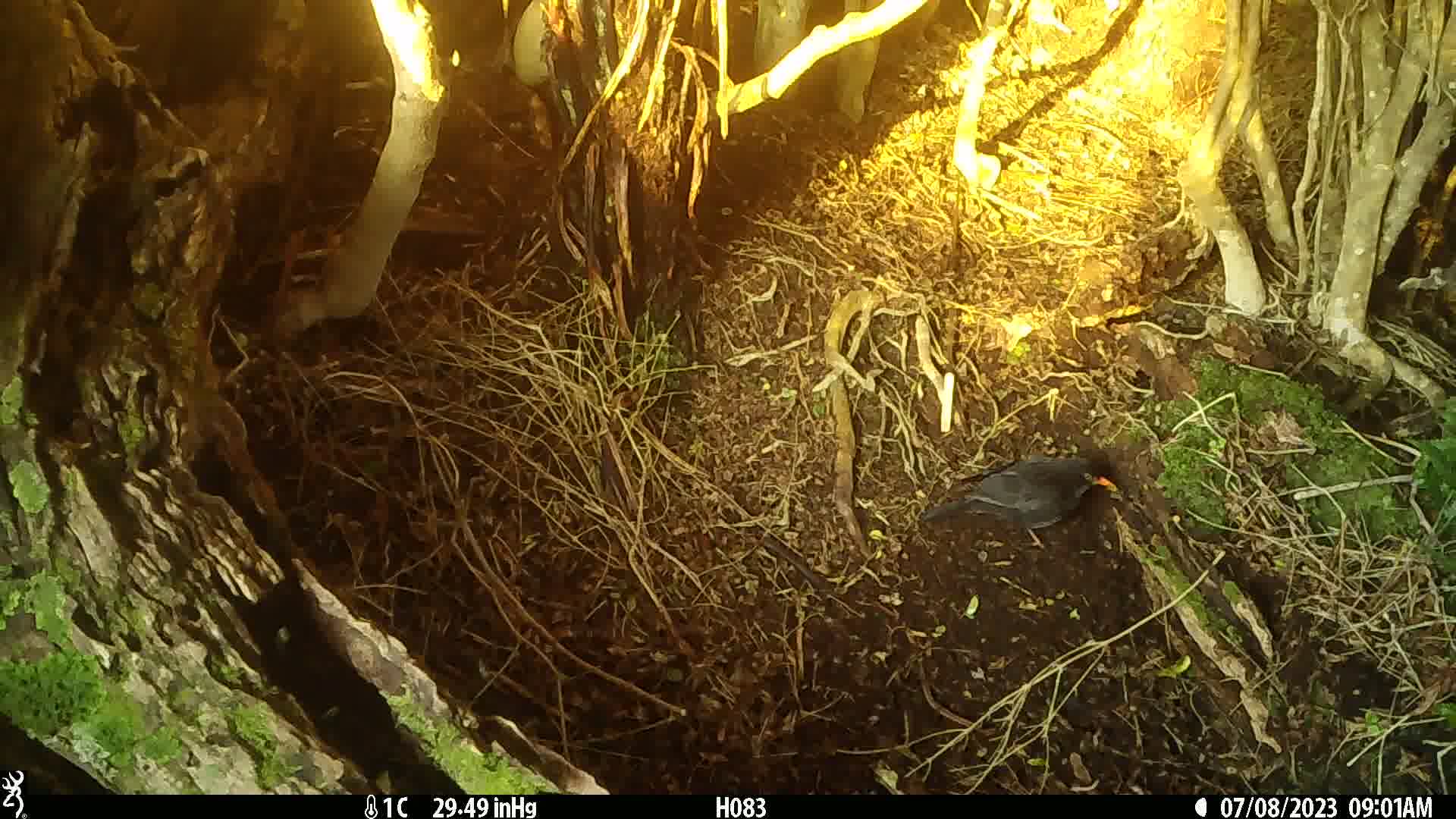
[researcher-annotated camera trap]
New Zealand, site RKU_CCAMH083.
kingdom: Animalia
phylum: Chordata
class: Aves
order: Passeriformes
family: Turdidae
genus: Turdus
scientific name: Turdus merula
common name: eurasian blackbird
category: blackbird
Blackbird (eurasian blackbird) (Turdus merula).